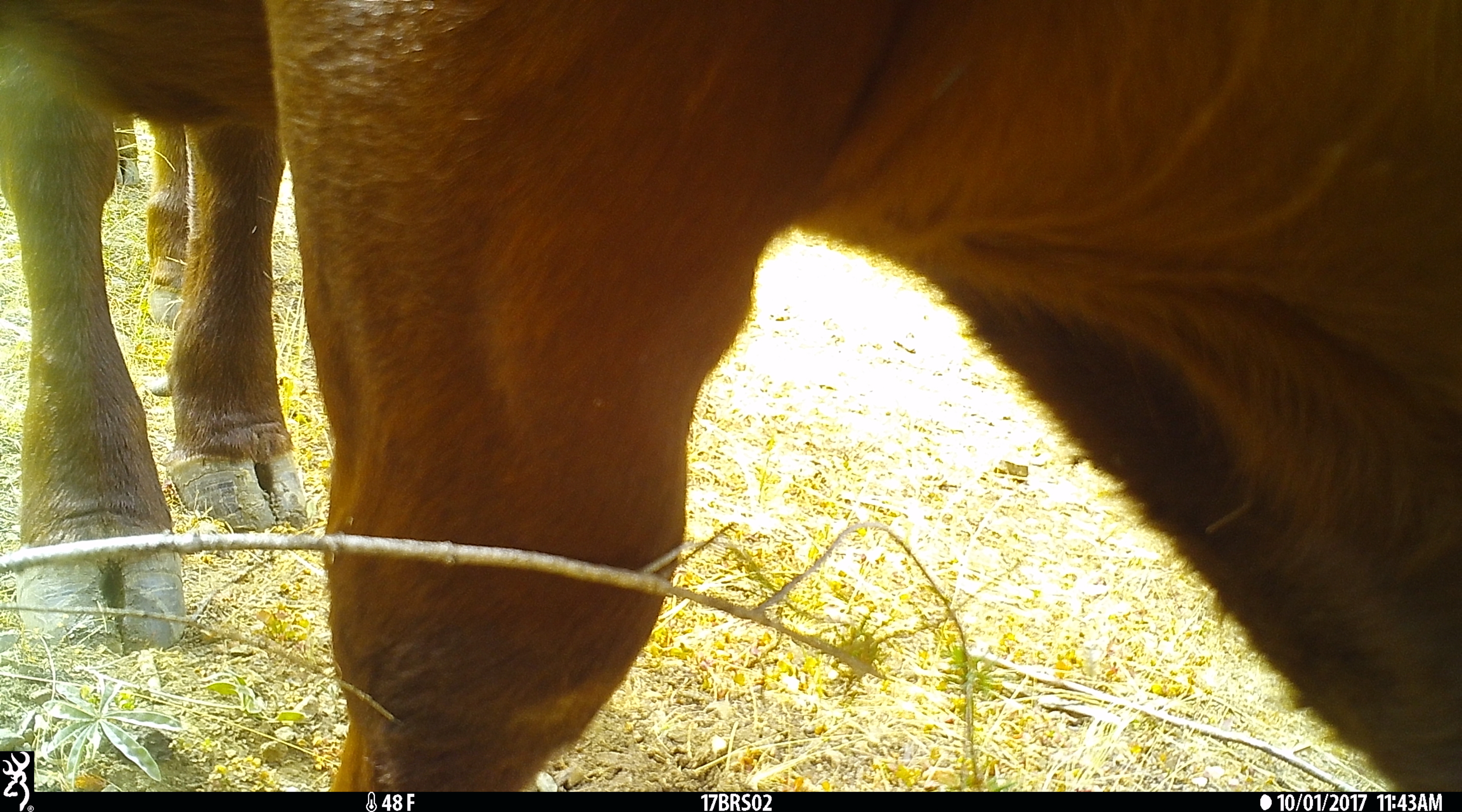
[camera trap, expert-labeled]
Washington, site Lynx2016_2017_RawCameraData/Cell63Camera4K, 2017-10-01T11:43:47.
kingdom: Animalia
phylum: Chordata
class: Mammalia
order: Artiodactyla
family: Bovidae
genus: Bos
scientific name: Bos taurus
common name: domestic cattle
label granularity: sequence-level